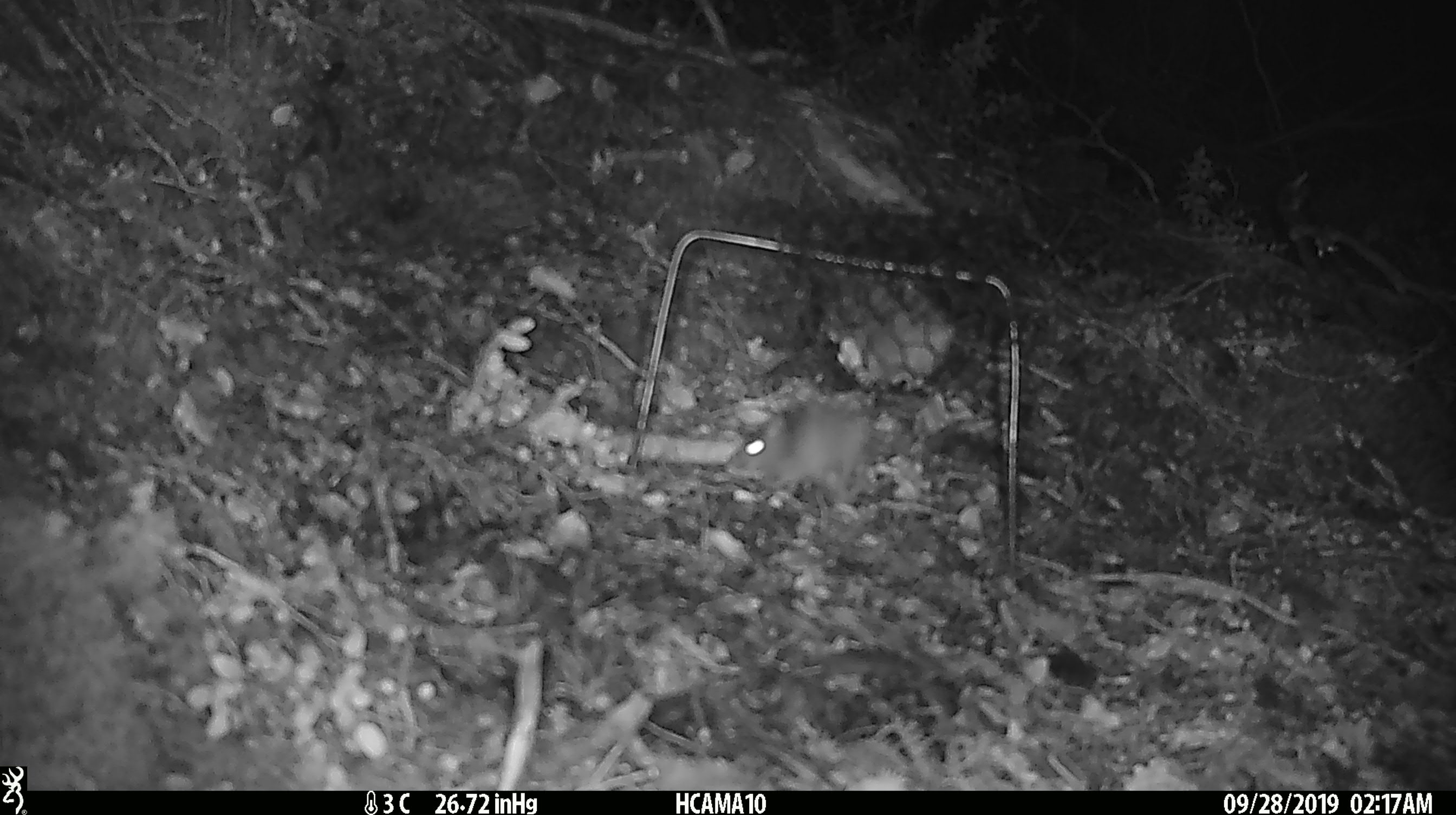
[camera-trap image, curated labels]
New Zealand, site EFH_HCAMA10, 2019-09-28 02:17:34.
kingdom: Animalia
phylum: Chordata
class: Mammalia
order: Rodentia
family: Muridae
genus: Mus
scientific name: Mus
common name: mouse